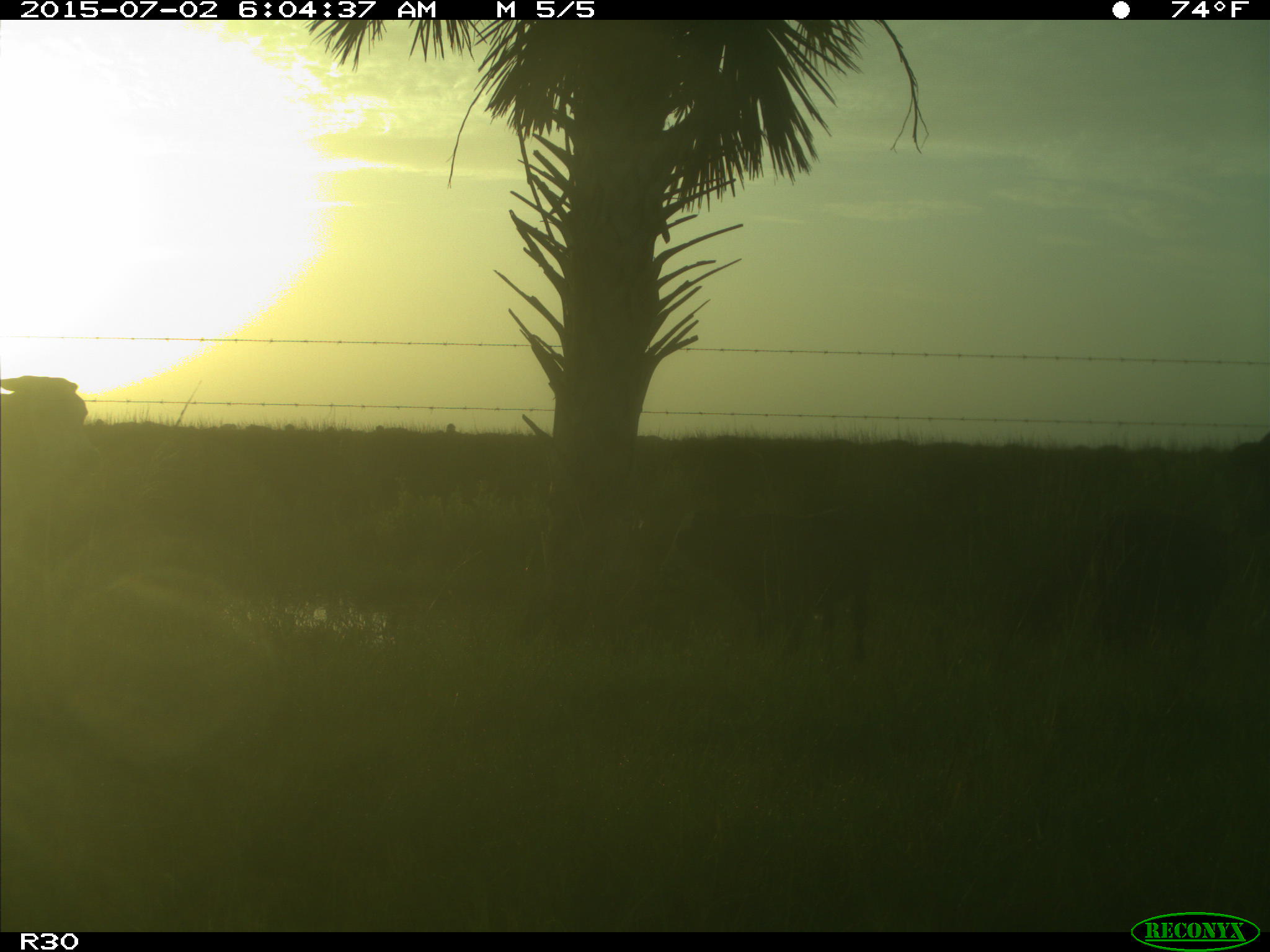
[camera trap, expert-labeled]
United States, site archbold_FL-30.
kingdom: Animalia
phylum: Chordata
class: Mammalia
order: Artiodactyla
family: Bovidae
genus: Bos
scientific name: Bos taurus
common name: domestic cow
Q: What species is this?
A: Bos taurus (domestic cow).